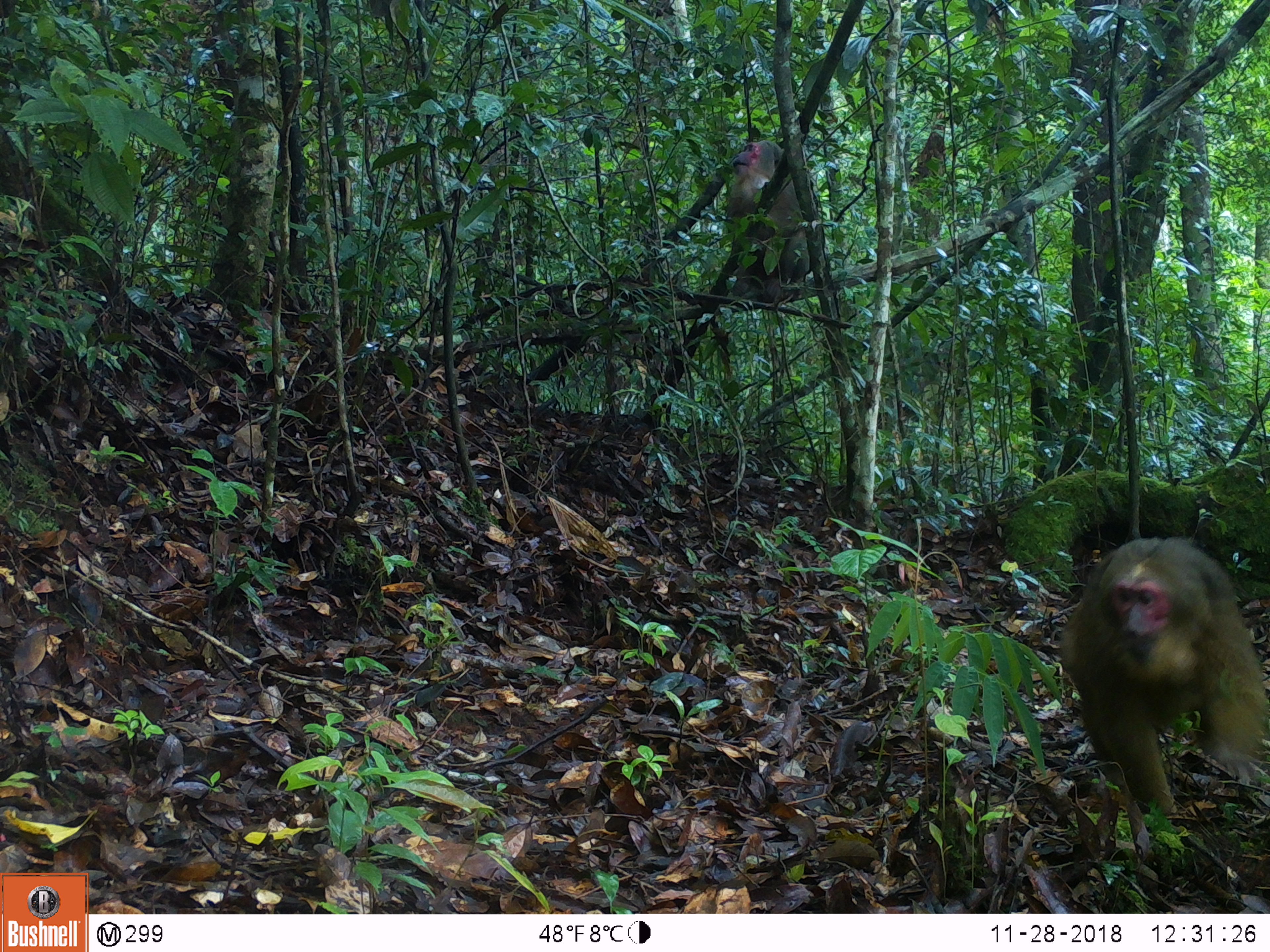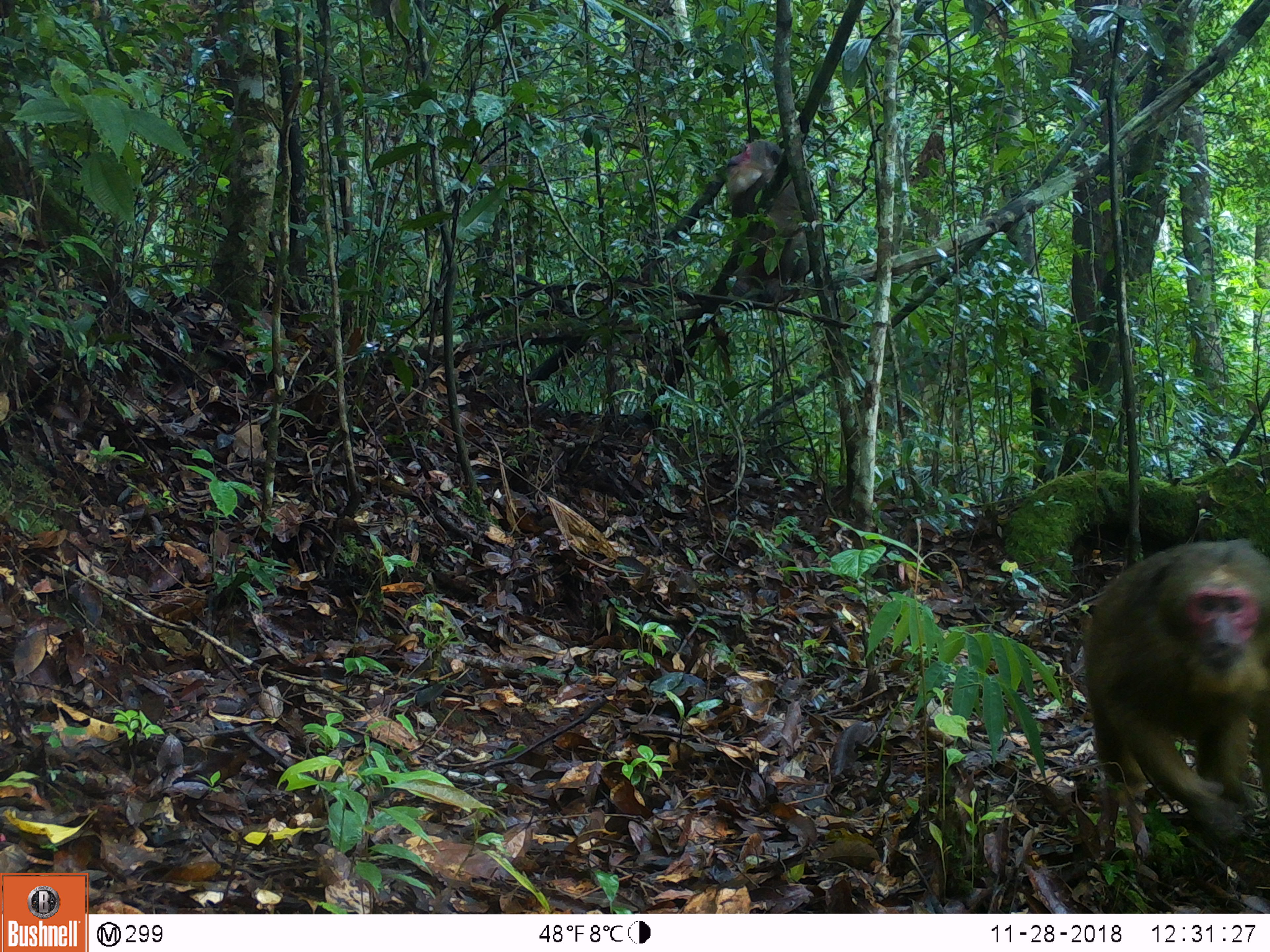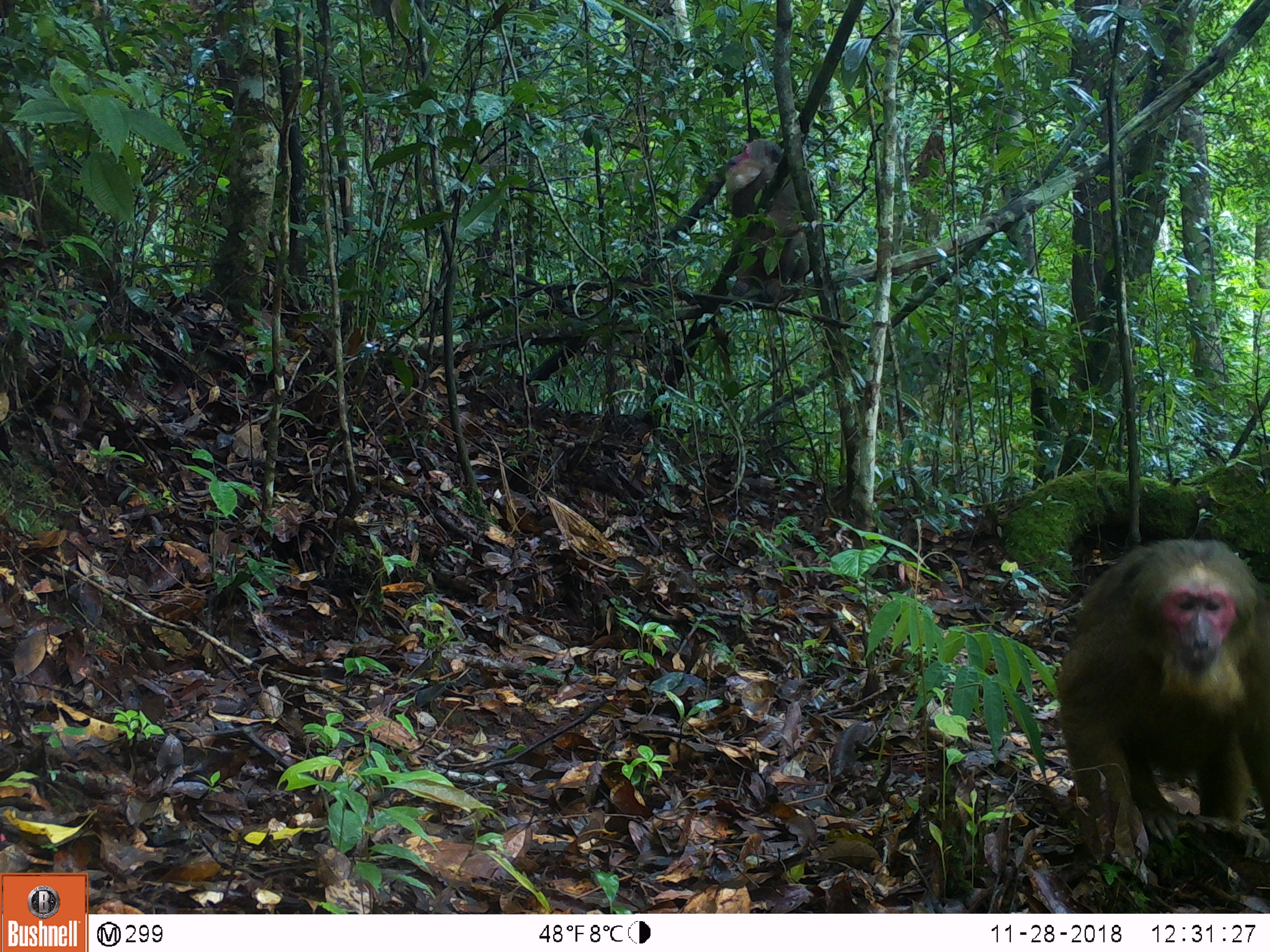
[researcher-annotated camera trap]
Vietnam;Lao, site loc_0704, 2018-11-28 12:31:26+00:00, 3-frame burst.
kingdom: Animalia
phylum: Chordata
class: Mammalia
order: Primates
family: Cercopithecidae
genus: Macaca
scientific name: Macaca arctoides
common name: stump-tailed macaque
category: stump tailed macaque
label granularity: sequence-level